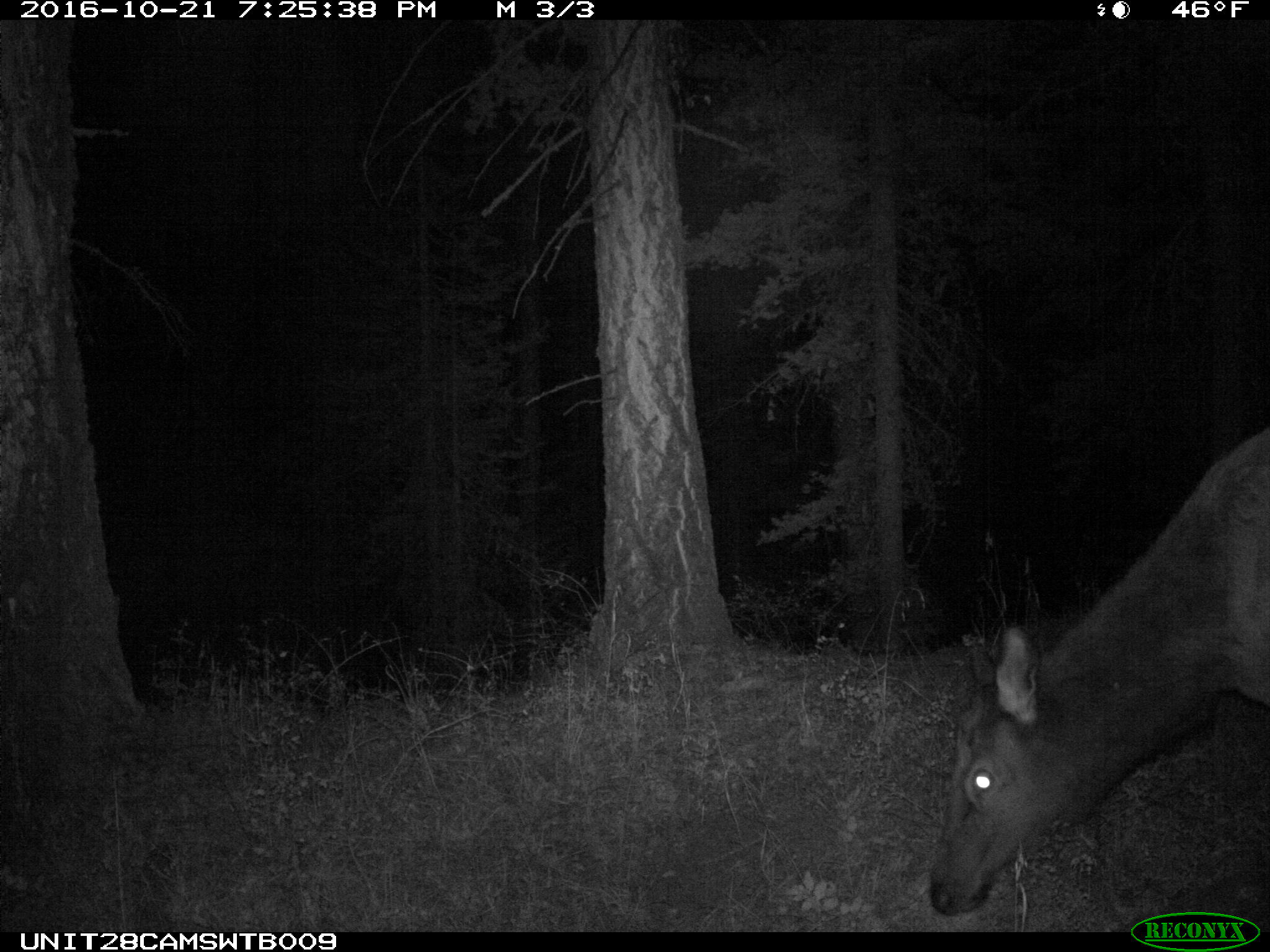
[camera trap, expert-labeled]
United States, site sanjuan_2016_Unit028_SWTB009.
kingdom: Animalia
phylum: Chordata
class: Mammalia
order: Artiodactyla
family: Cervidae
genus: Cervus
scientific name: Cervus elaphus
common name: red deer